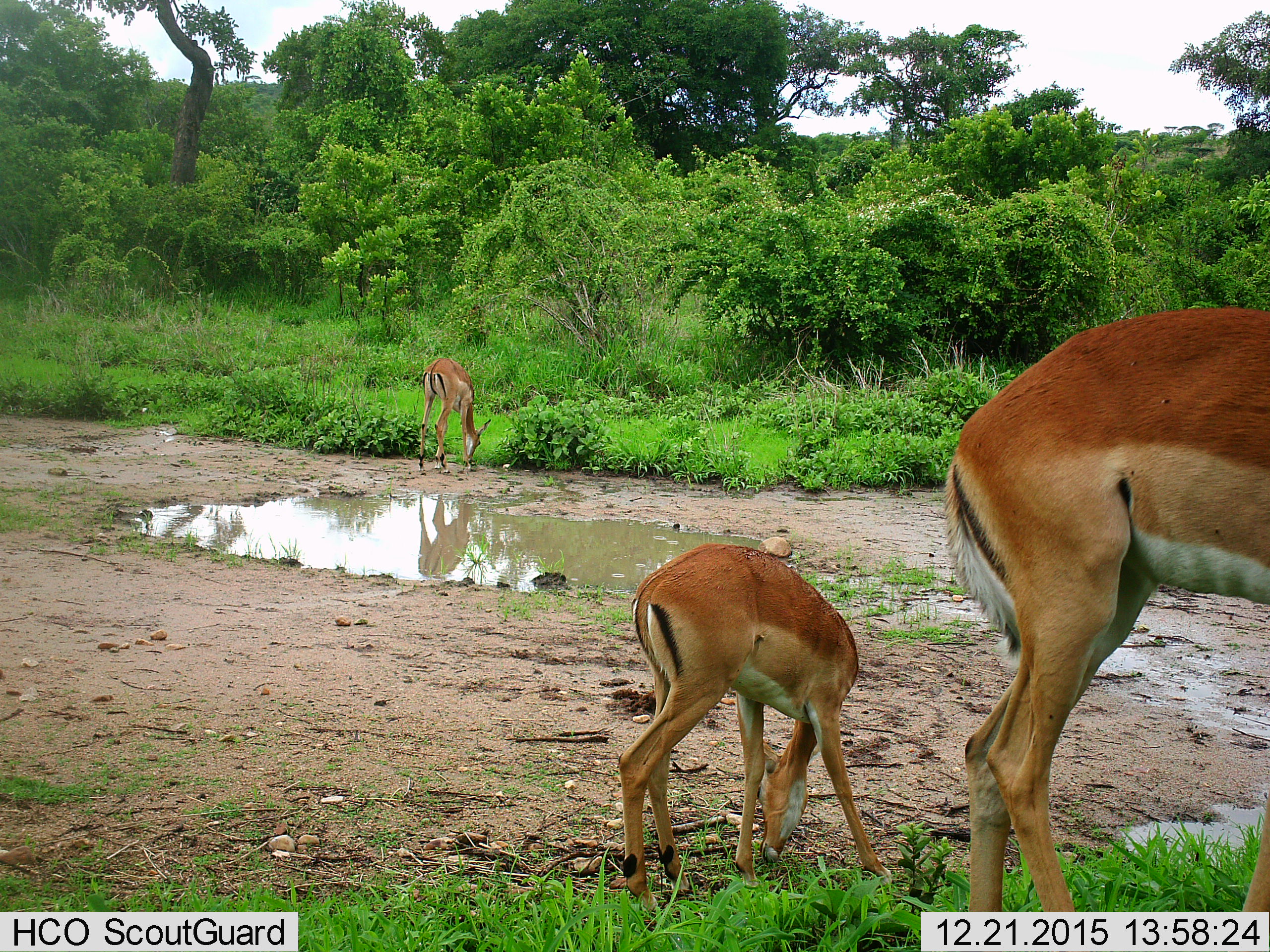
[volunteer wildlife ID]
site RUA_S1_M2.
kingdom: Animalia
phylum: Chordata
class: Mammalia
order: Artiodactyla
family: Bovidae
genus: Aepyceros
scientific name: Aepyceros melampus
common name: impala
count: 3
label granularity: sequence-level